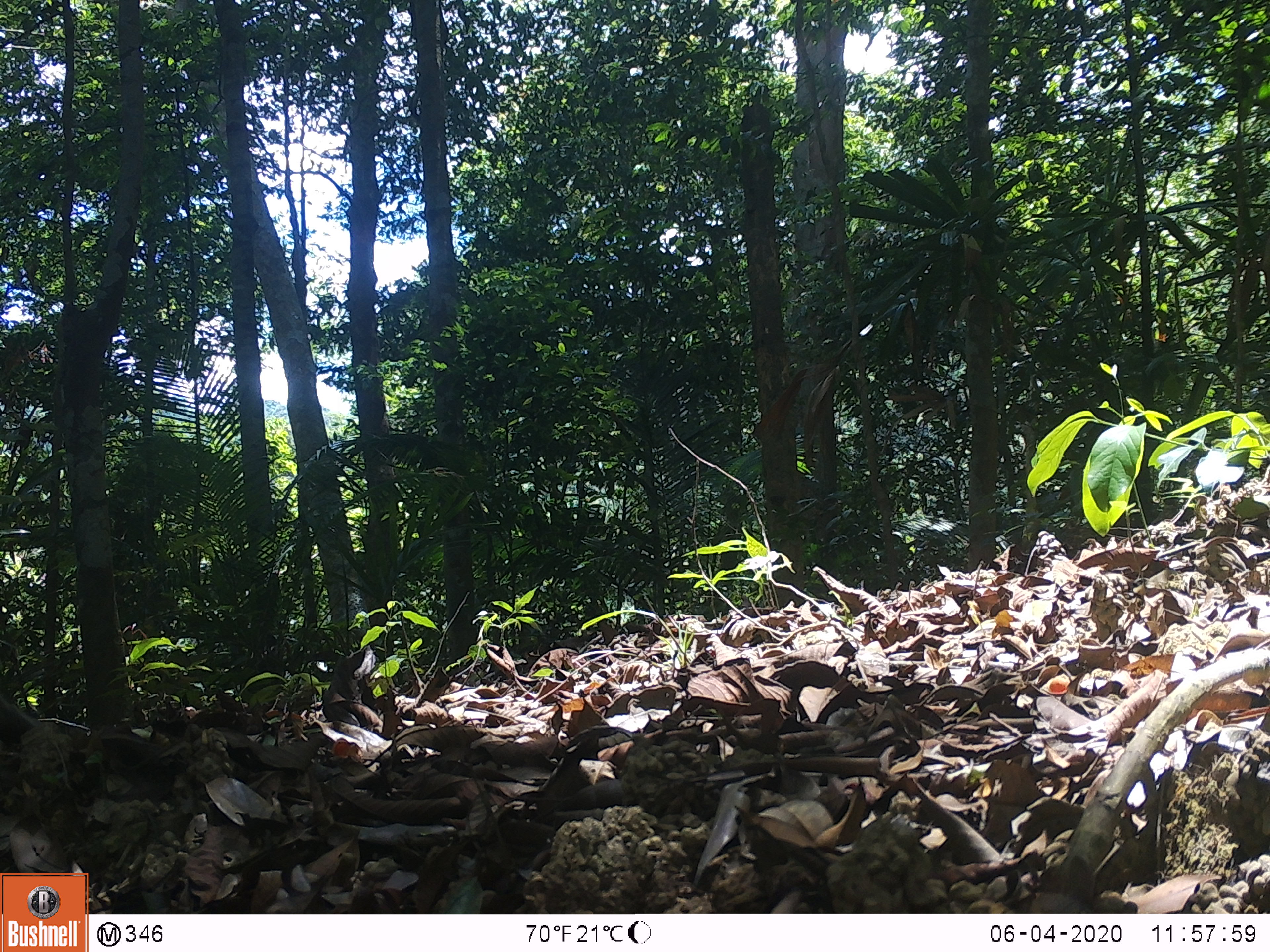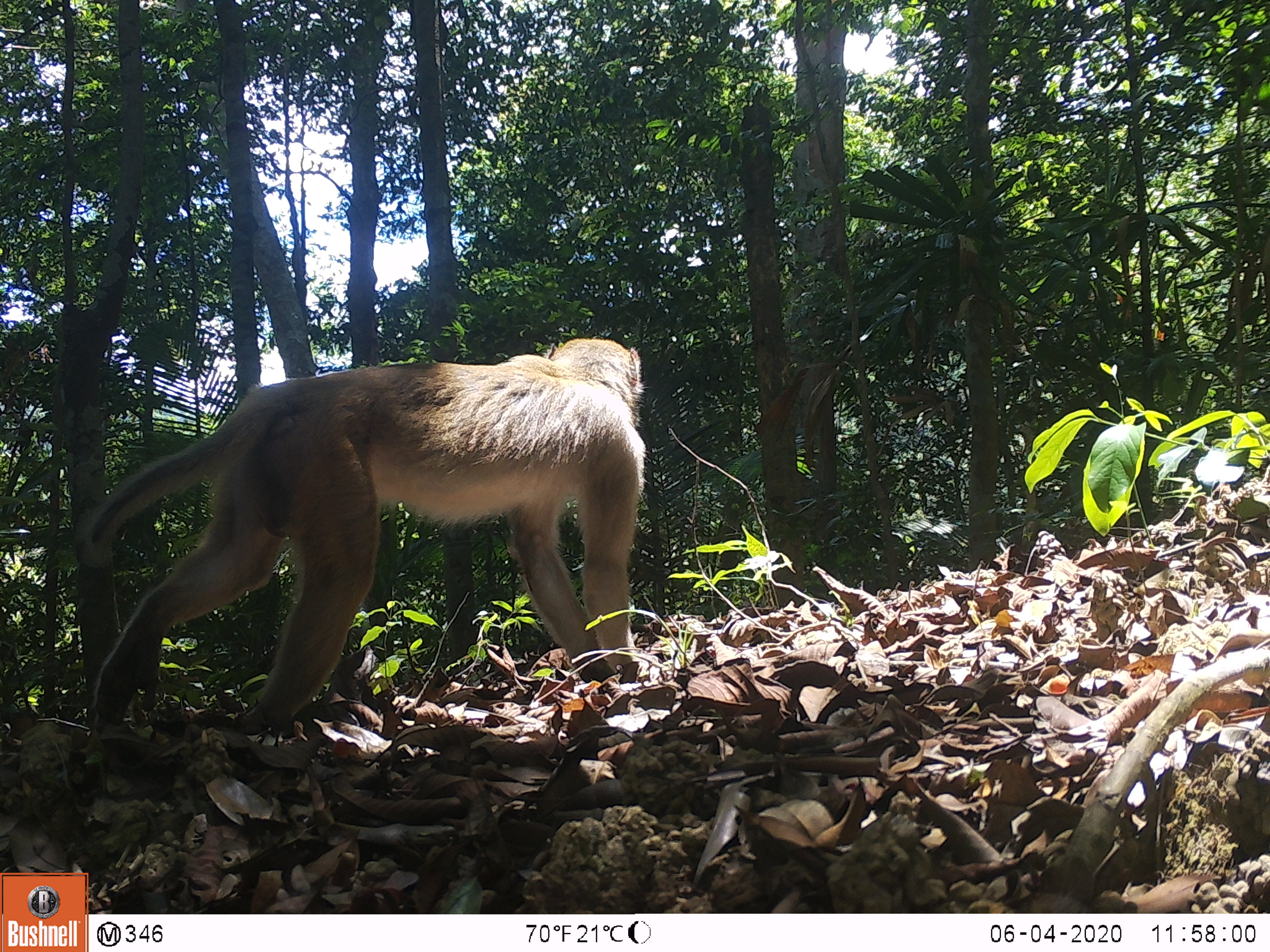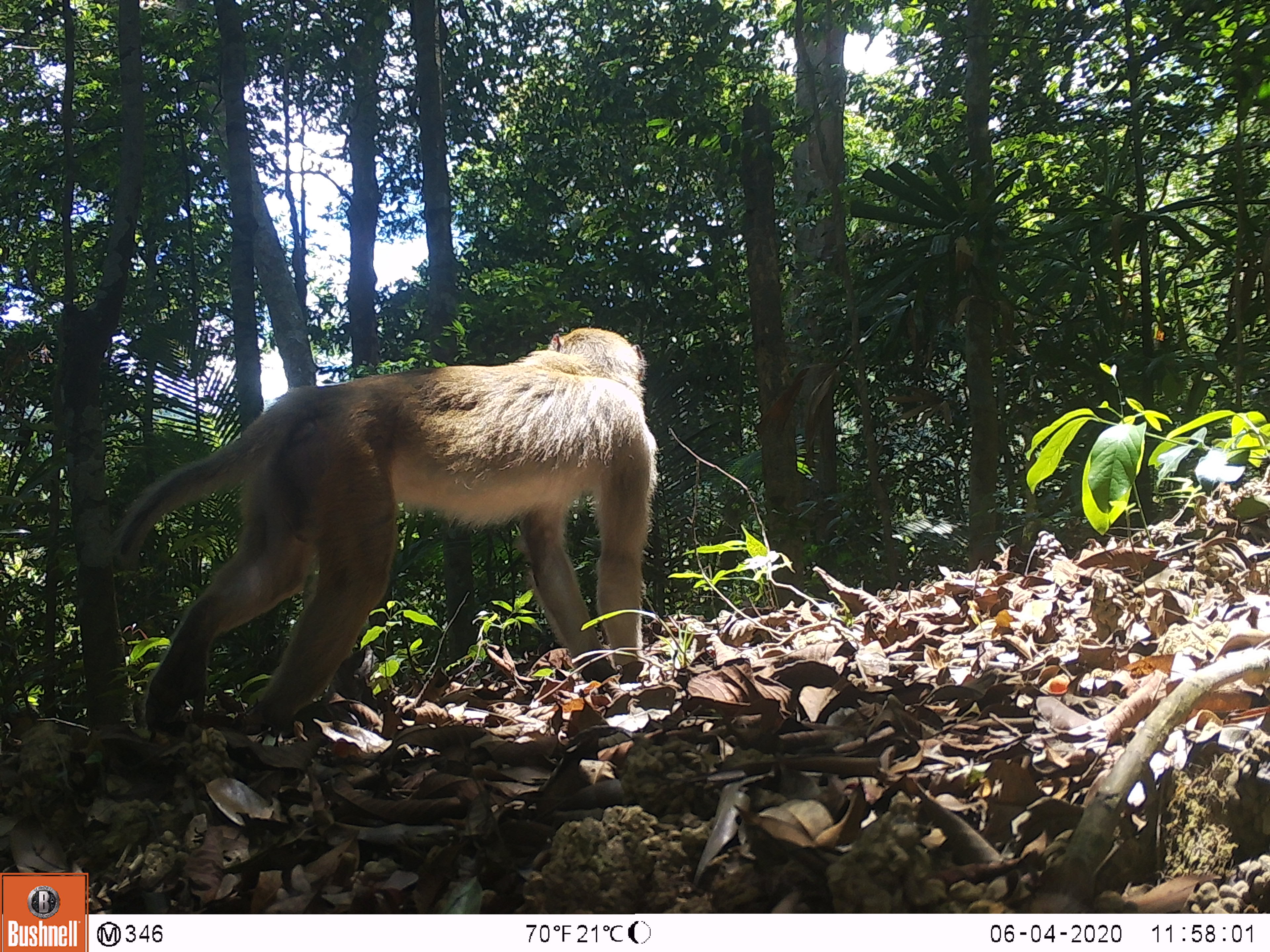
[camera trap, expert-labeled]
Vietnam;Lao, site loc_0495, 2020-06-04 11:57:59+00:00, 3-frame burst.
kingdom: Animalia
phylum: Chordata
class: Mammalia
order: Primates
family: Cercopithecidae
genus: Macaca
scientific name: Macaca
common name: macaques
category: assam or rhesus macaque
Assam or rhesus macaque (macaques) (Macaca). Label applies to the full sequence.